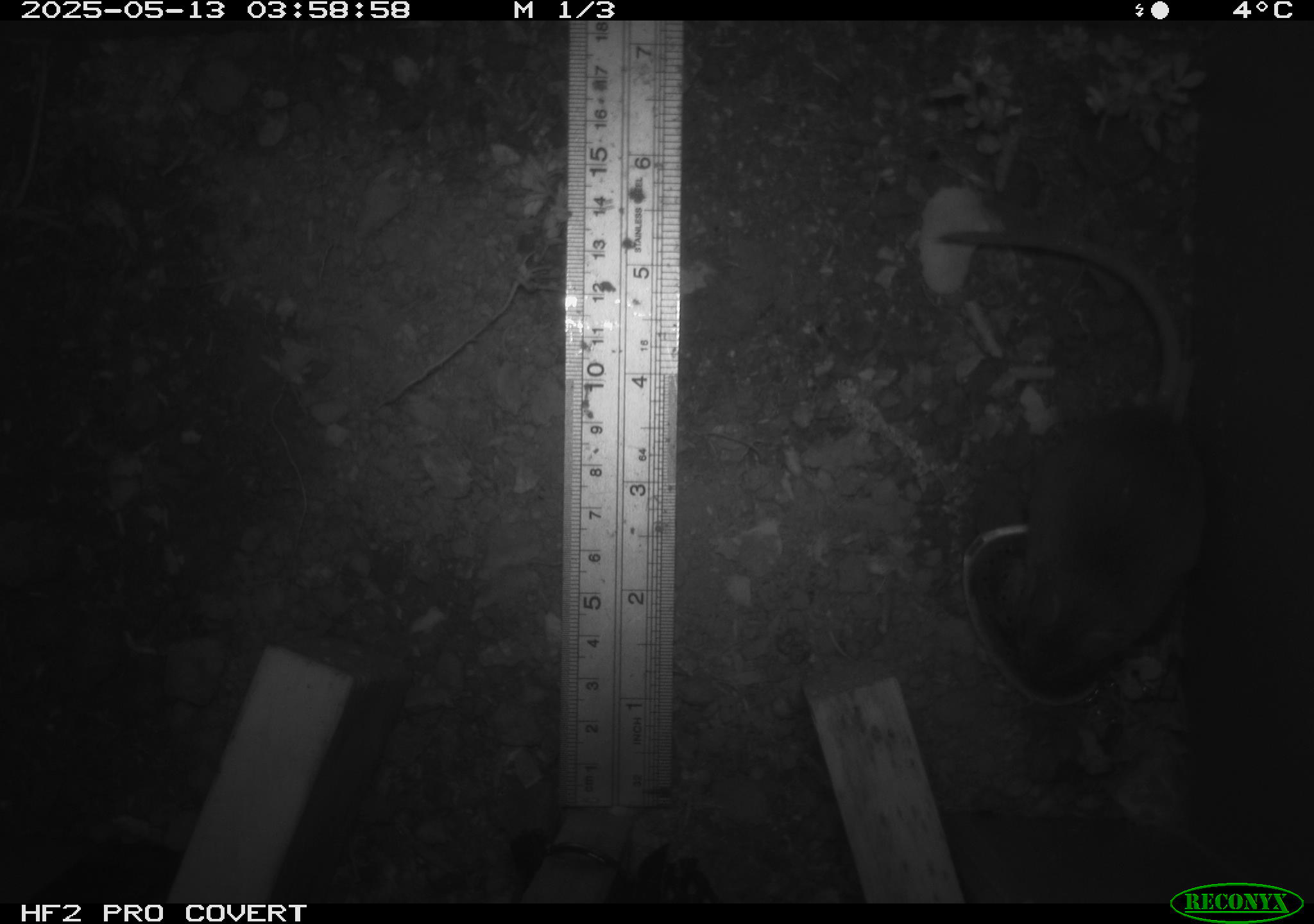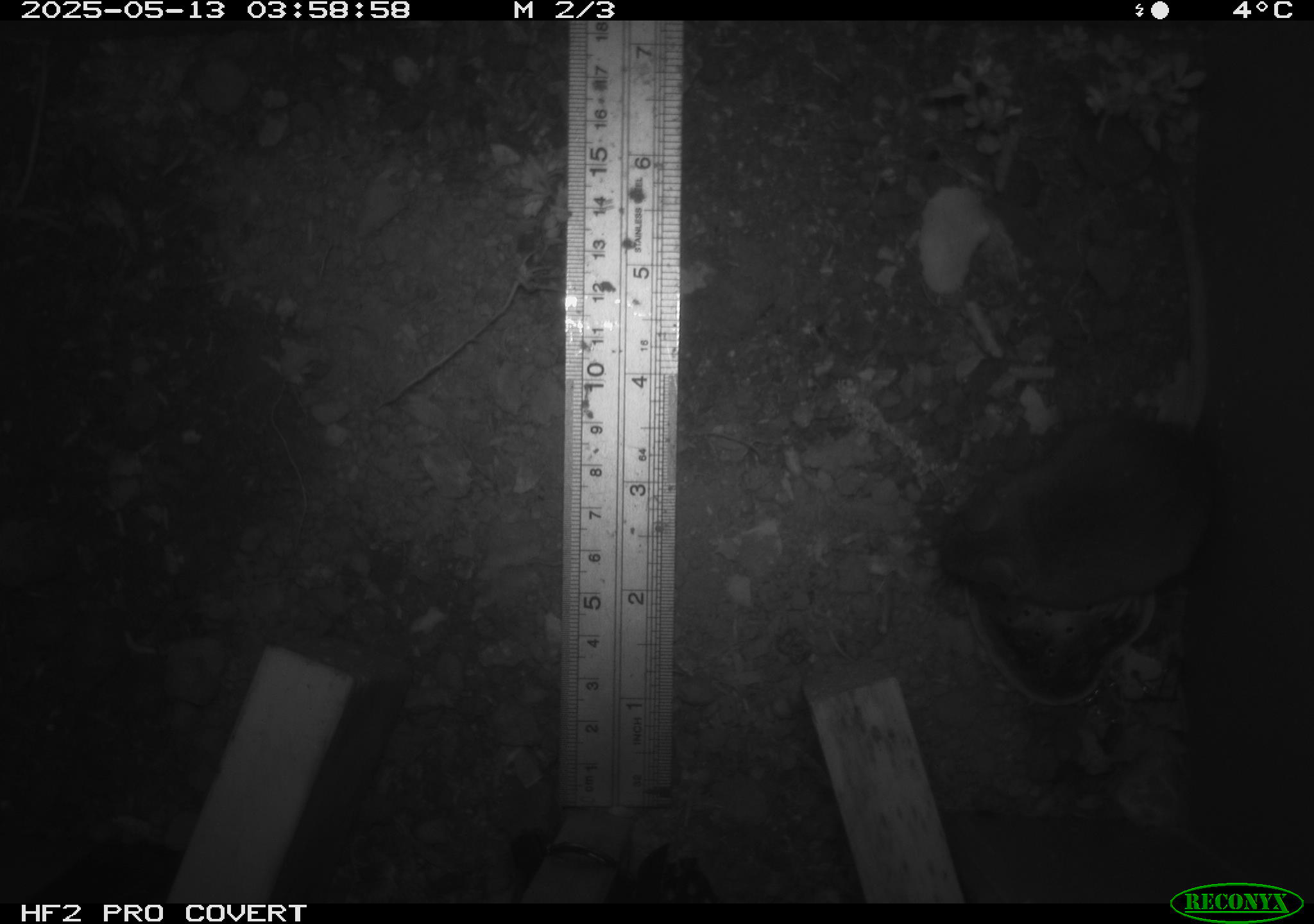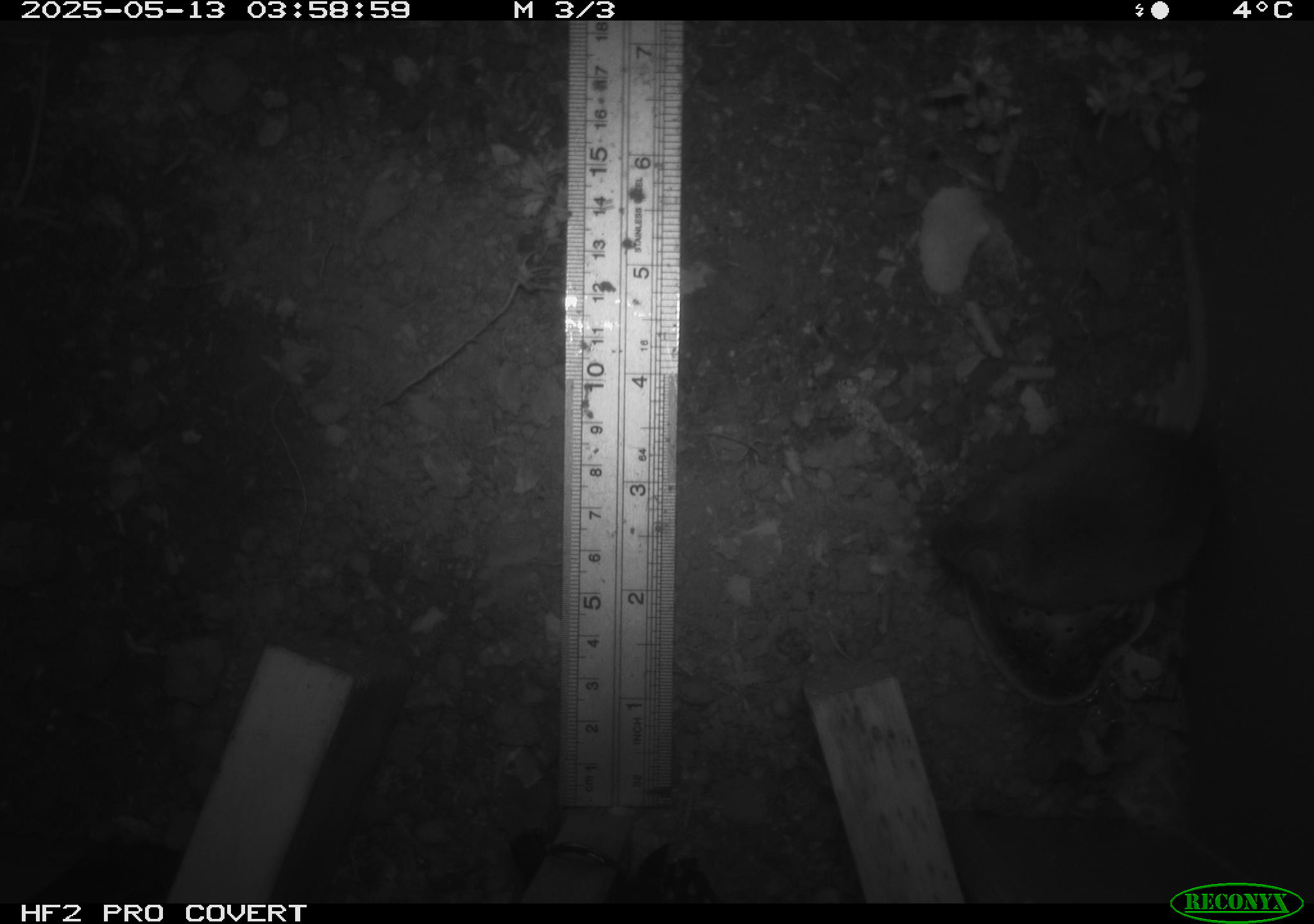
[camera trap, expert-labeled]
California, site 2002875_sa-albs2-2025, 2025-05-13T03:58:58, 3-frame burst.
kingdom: Animalia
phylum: Chordata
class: Mammalia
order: Rodentia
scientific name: Rodentia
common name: mouse species